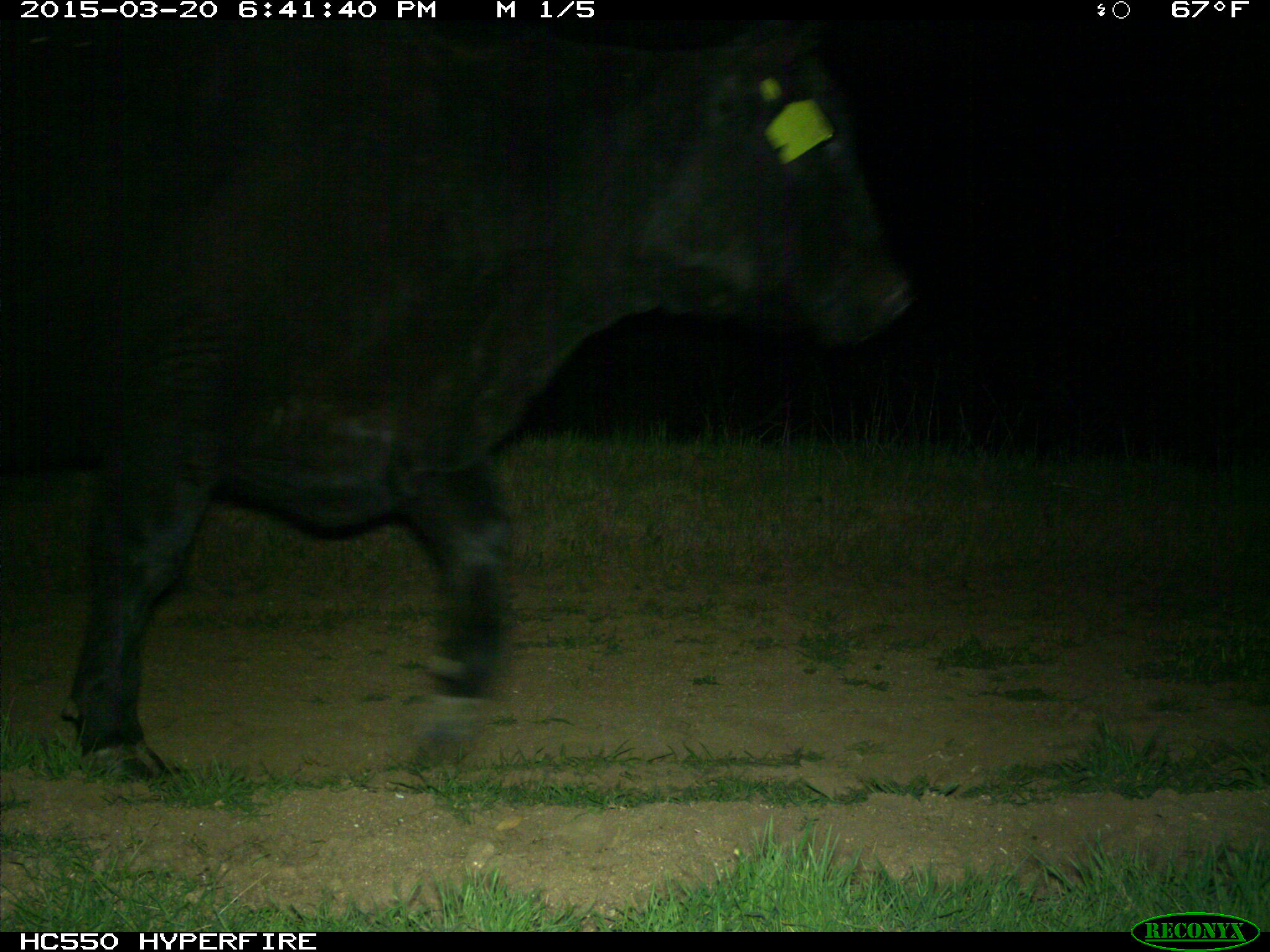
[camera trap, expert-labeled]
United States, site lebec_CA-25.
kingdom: Animalia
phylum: Chordata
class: Mammalia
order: Artiodactyla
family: Bovidae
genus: Bos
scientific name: Bos taurus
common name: domestic cow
Bos taurus (domestic cow).